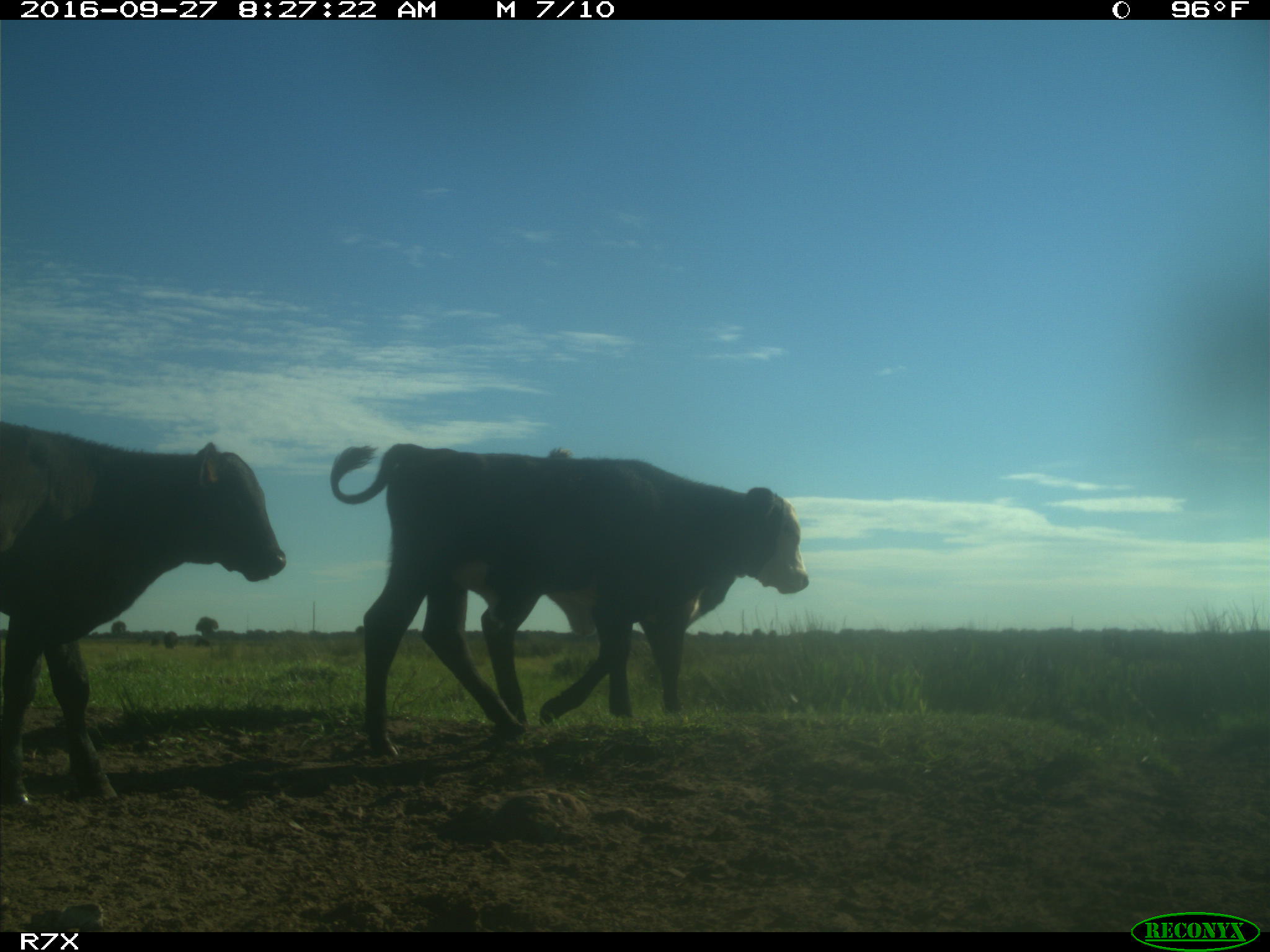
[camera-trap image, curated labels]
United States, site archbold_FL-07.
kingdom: Animalia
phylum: Chordata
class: Mammalia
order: Artiodactyla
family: Bovidae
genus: Bos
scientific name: Bos taurus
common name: domestic cow